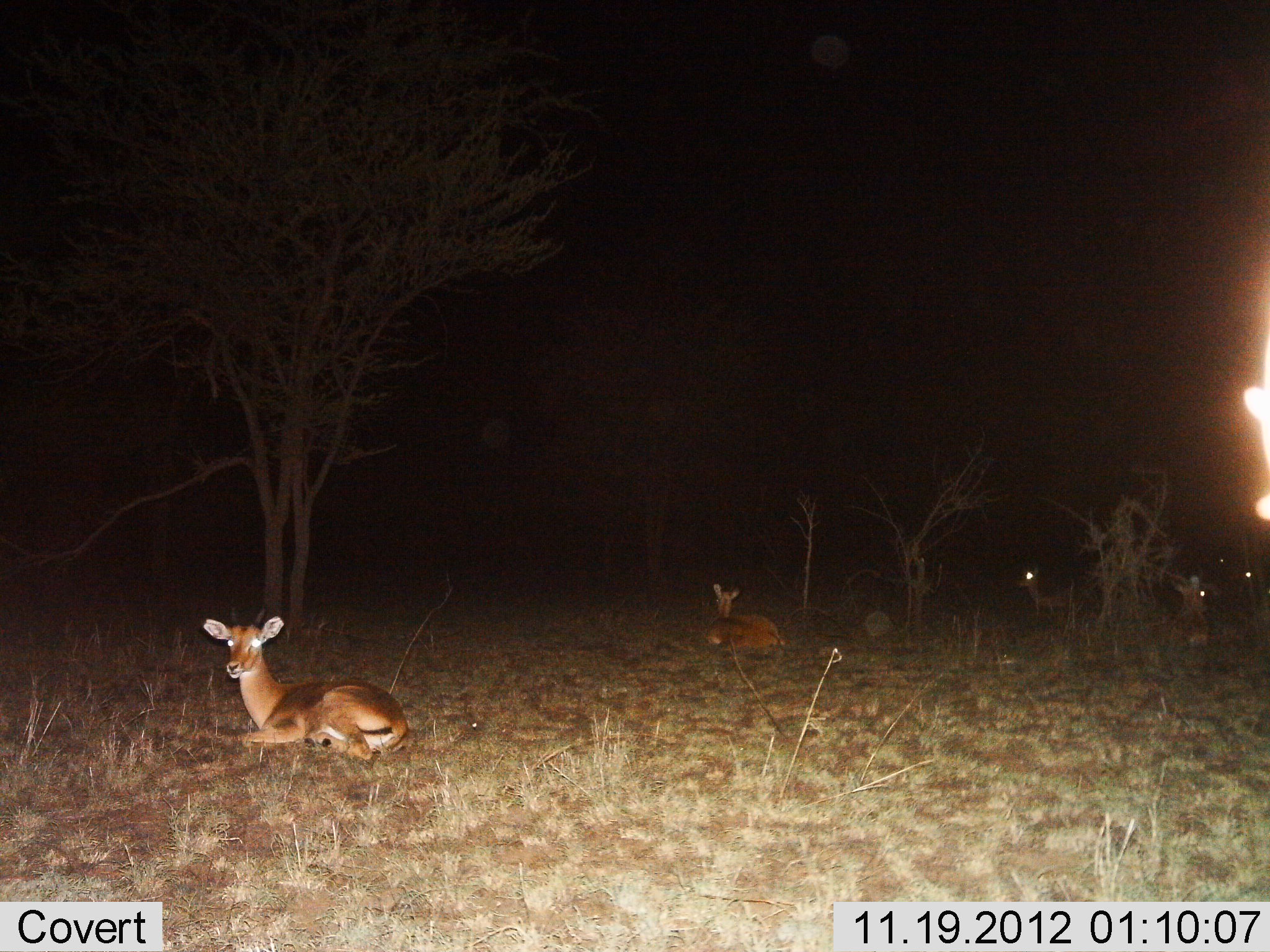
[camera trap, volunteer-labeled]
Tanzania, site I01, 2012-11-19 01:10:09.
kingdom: Animalia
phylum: Chordata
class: Mammalia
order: Artiodactyla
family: Bovidae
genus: Redunca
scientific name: Redunca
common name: reedbuck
Reedbuck (Redunca), count 4. Behavior (volunteer vote fractions): standing 33%, resting 100%, moving 0%, interacting 0%. Young present (vote fraction): 0%. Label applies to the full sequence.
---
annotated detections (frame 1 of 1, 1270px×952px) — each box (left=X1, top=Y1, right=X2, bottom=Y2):
animal: (left=202, top=617, right=410, bottom=760); (left=707, top=583, right=782, bottom=648); (left=1019, top=563, right=1086, bottom=623)